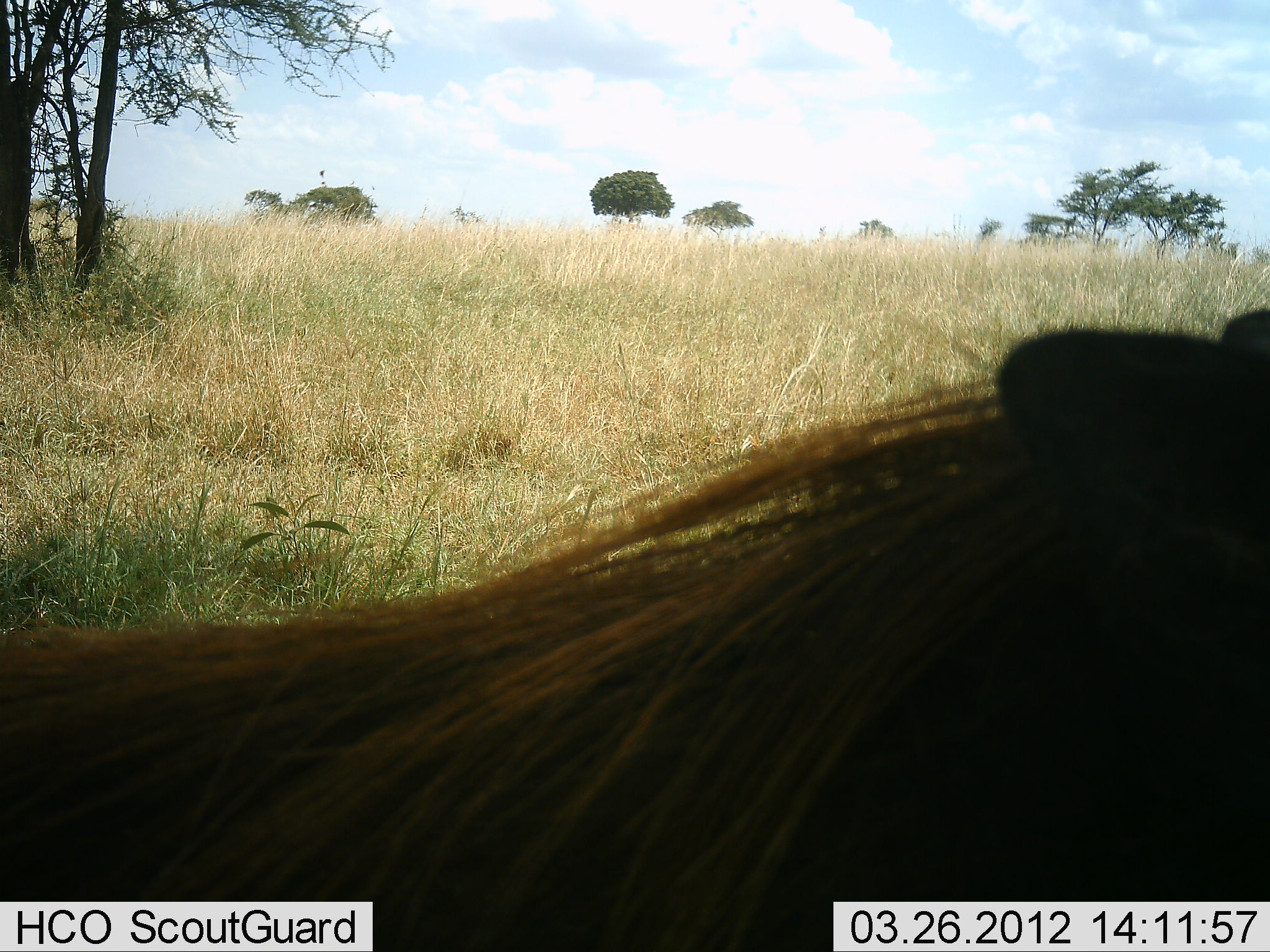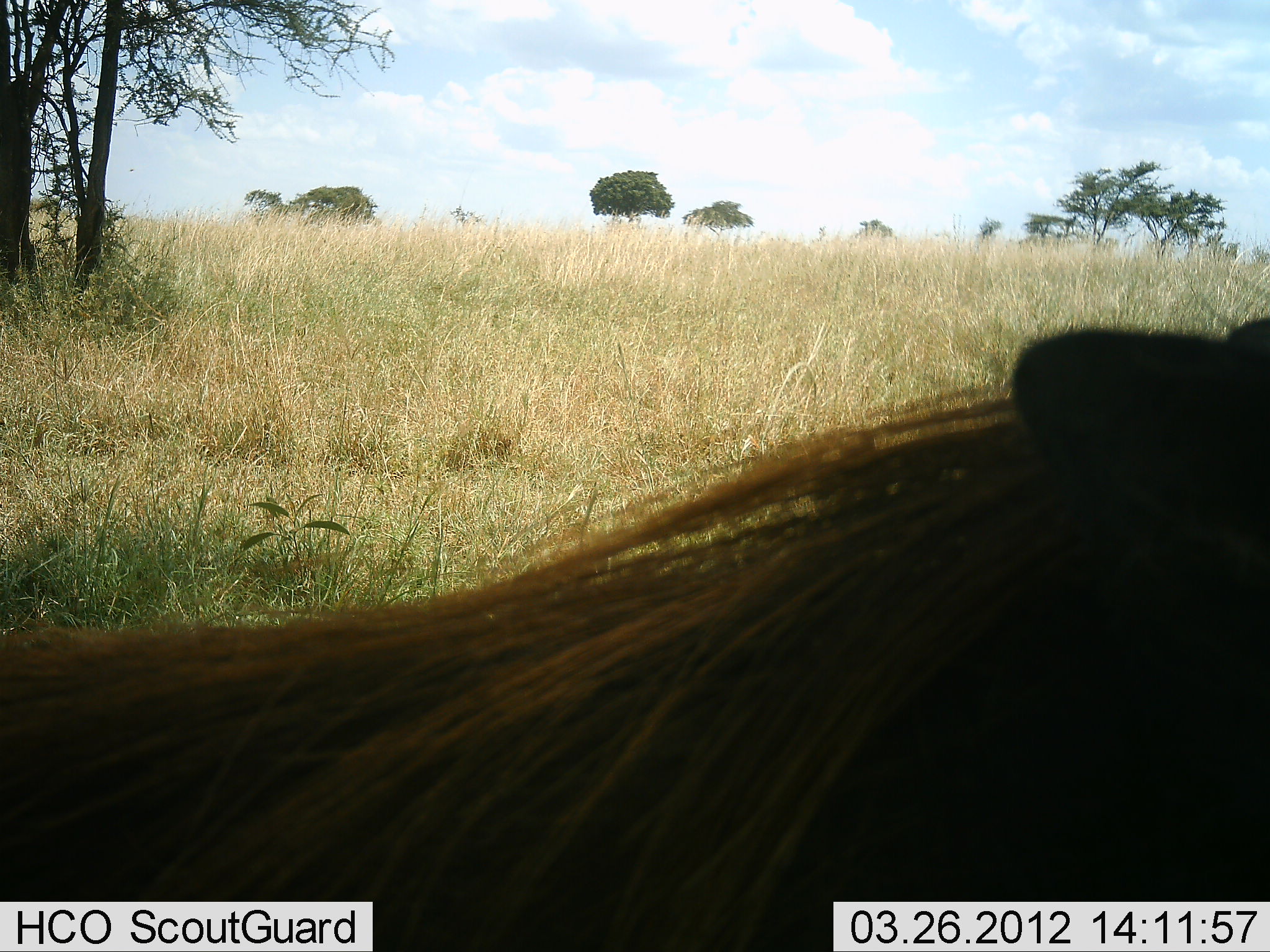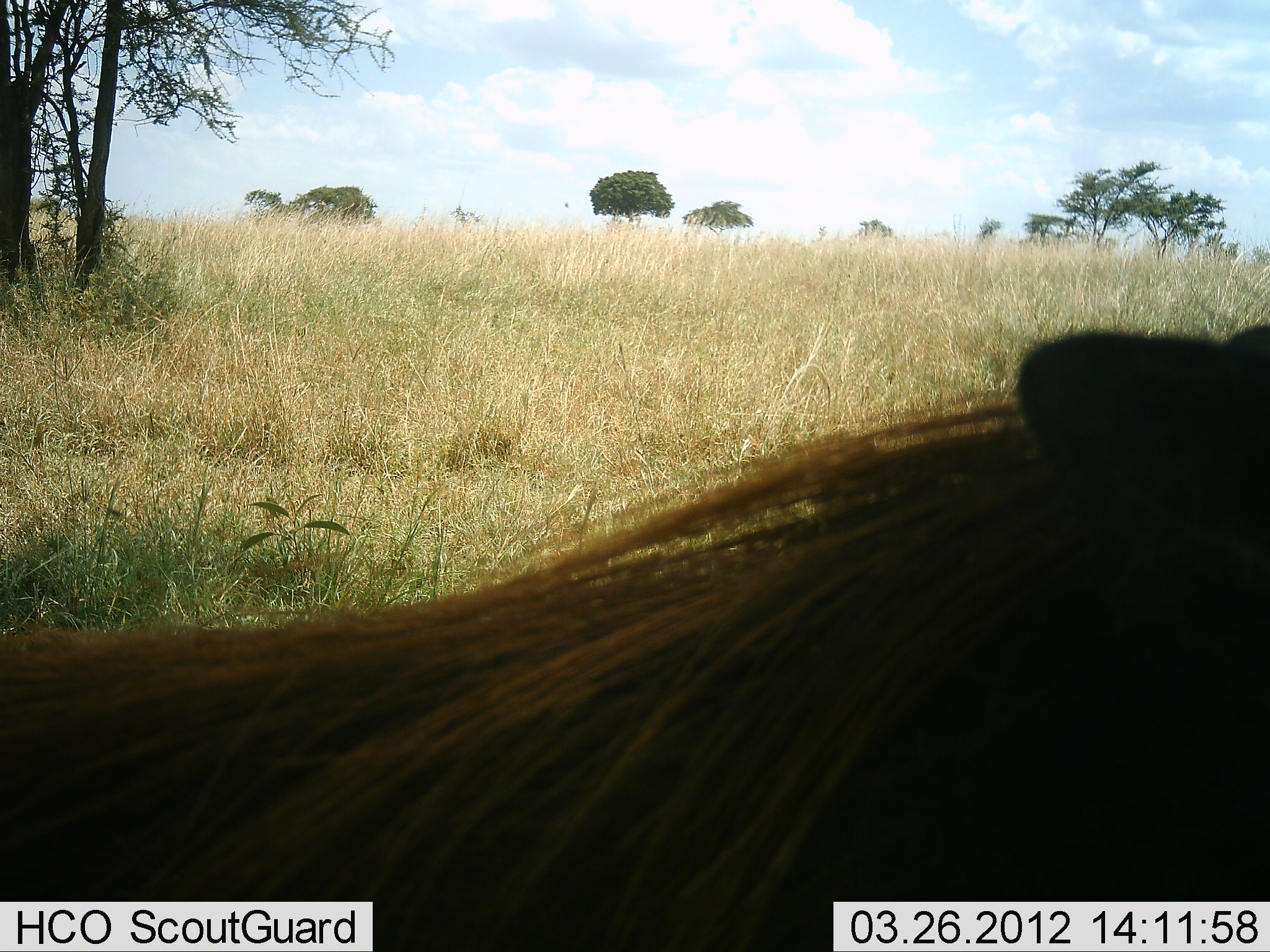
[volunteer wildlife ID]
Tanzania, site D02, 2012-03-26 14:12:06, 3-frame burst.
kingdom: Animalia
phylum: Chordata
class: Mammalia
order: Artiodactyla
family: Suidae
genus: Phacochoerus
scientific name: Phacochoerus africanus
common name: warthog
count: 1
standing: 40%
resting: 50%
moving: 10%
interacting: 0%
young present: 0%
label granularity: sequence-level